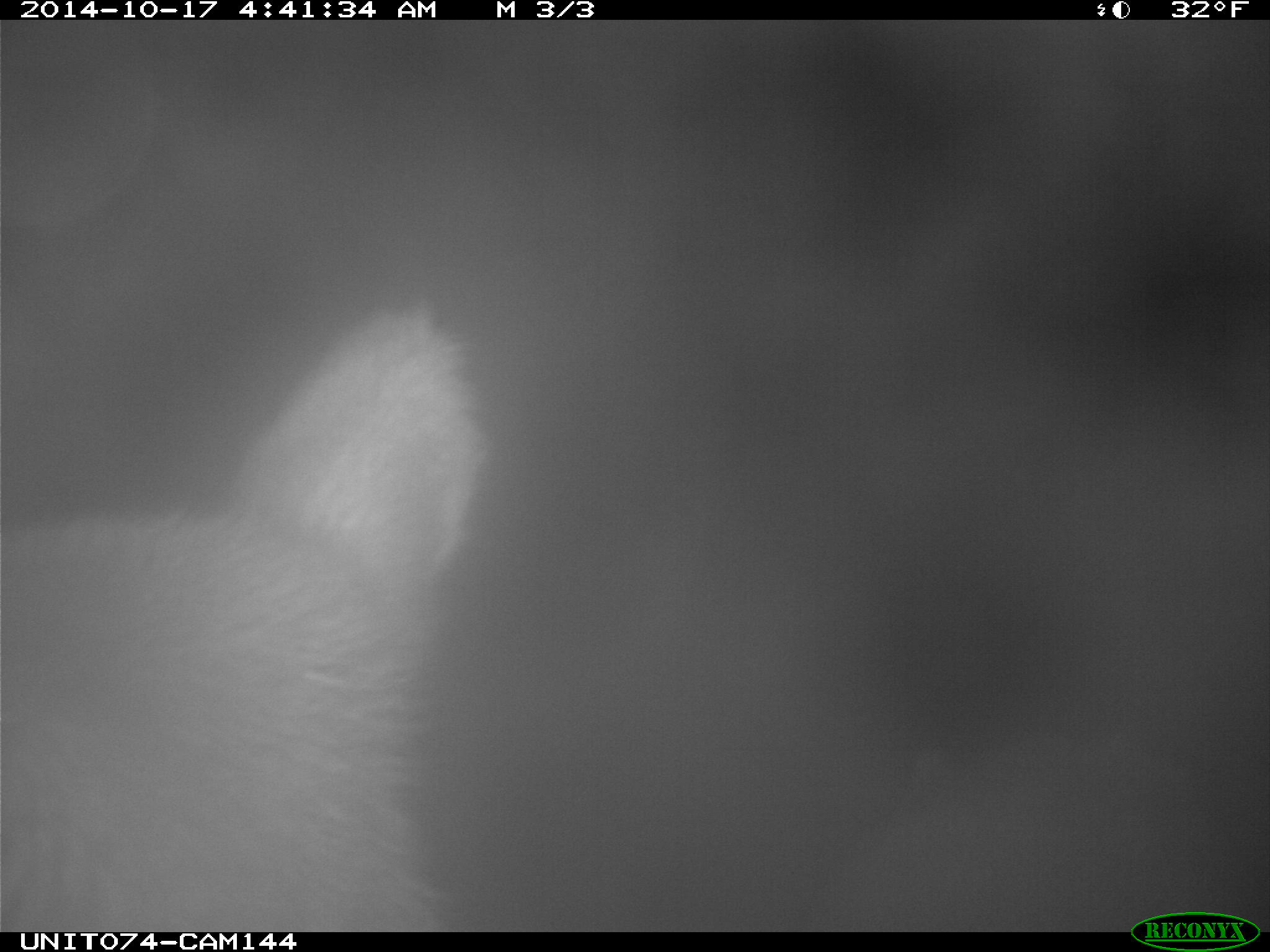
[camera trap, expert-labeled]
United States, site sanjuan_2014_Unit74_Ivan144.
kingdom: Animalia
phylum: Chordata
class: Mammalia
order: Artiodactyla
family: Cervidae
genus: Cervus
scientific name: Cervus elaphus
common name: red deer